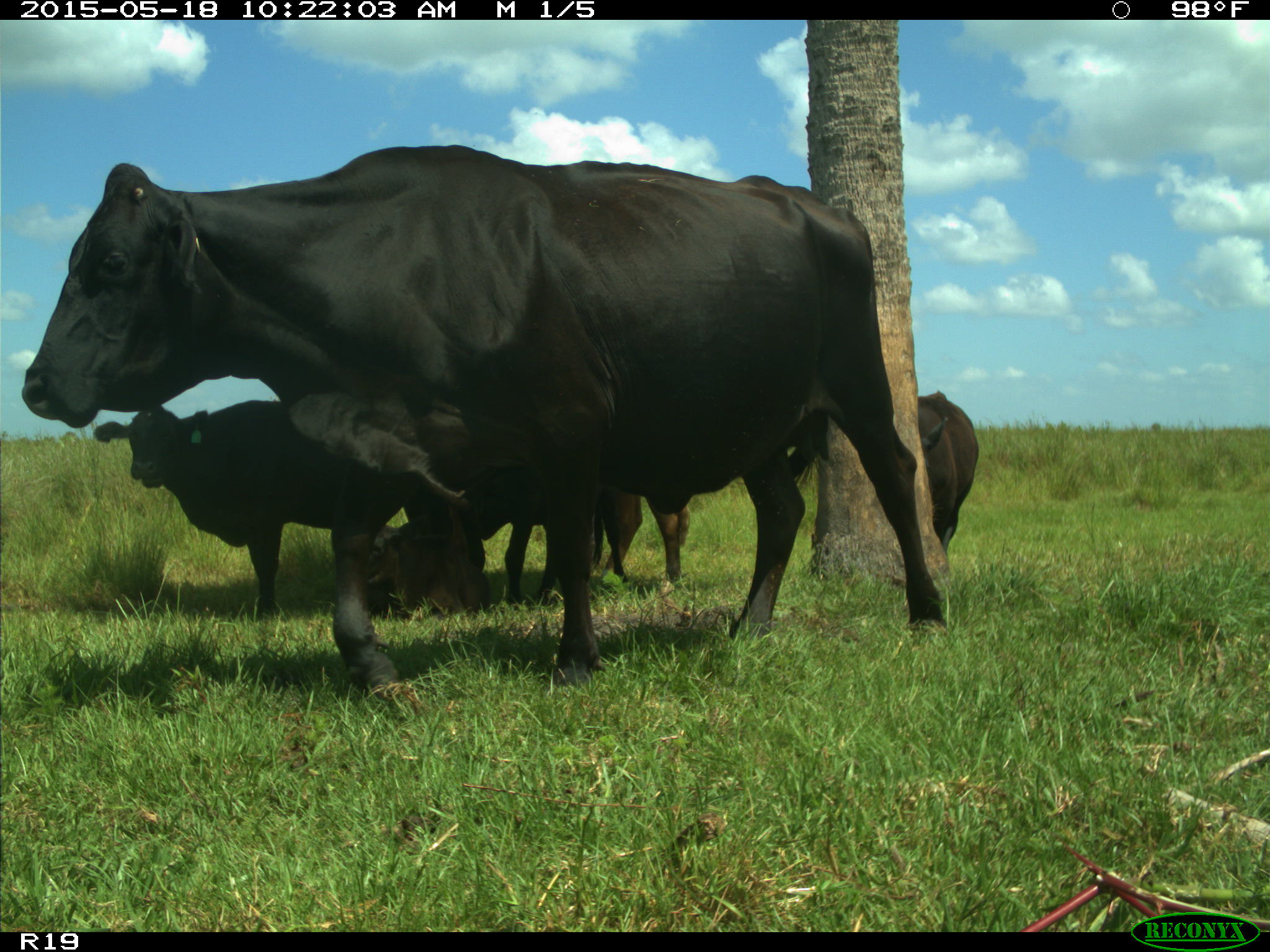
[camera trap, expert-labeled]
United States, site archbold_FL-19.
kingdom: Animalia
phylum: Chordata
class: Mammalia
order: Artiodactyla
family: Bovidae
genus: Bos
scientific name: Bos taurus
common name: domestic cow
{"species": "Bos taurus (domestic cow)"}